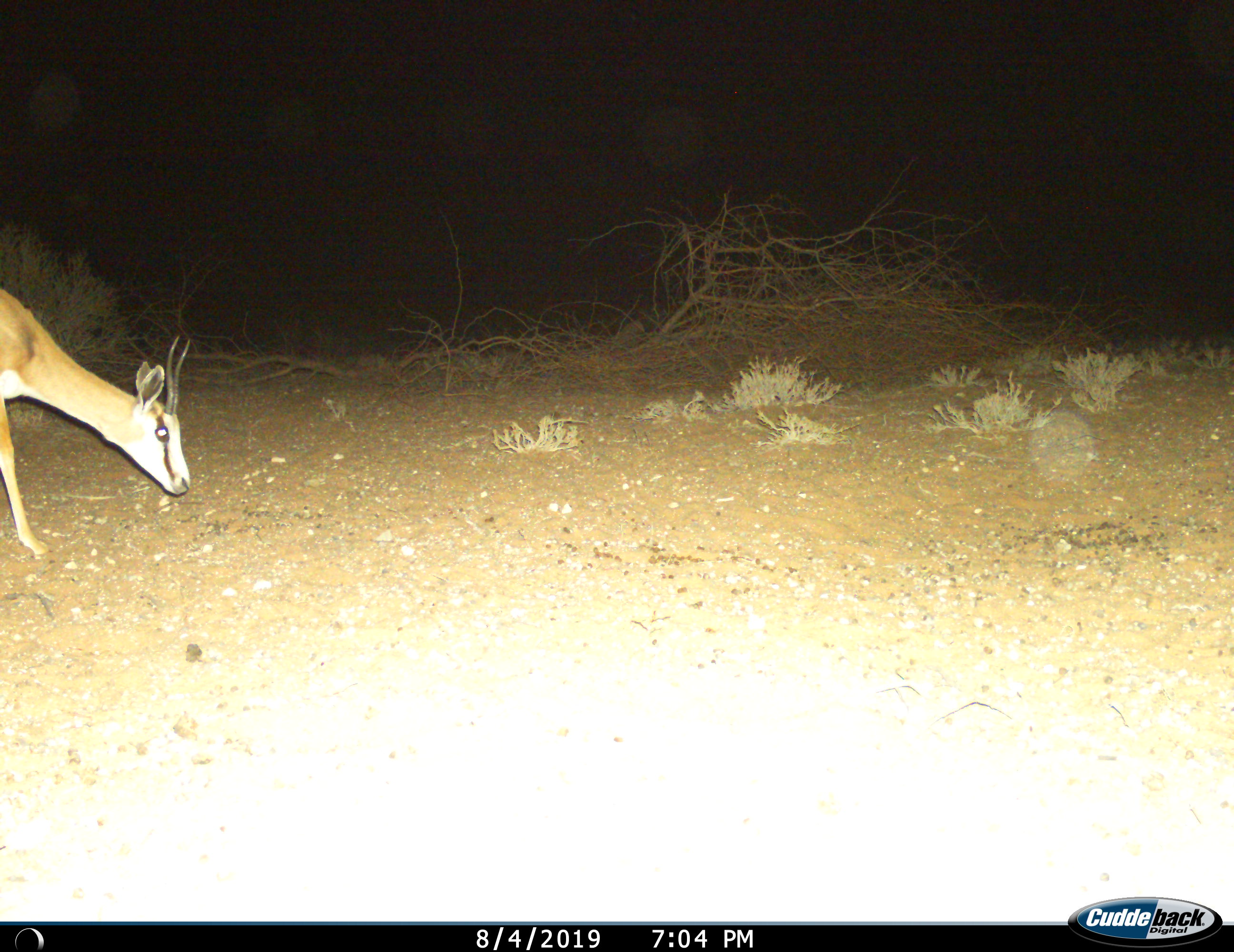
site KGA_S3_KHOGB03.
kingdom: Animalia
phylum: Chordata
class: Mammalia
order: Artiodactyla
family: Bovidae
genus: Antidorcas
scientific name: Antidorcas marsupialis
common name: springbok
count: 1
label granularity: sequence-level